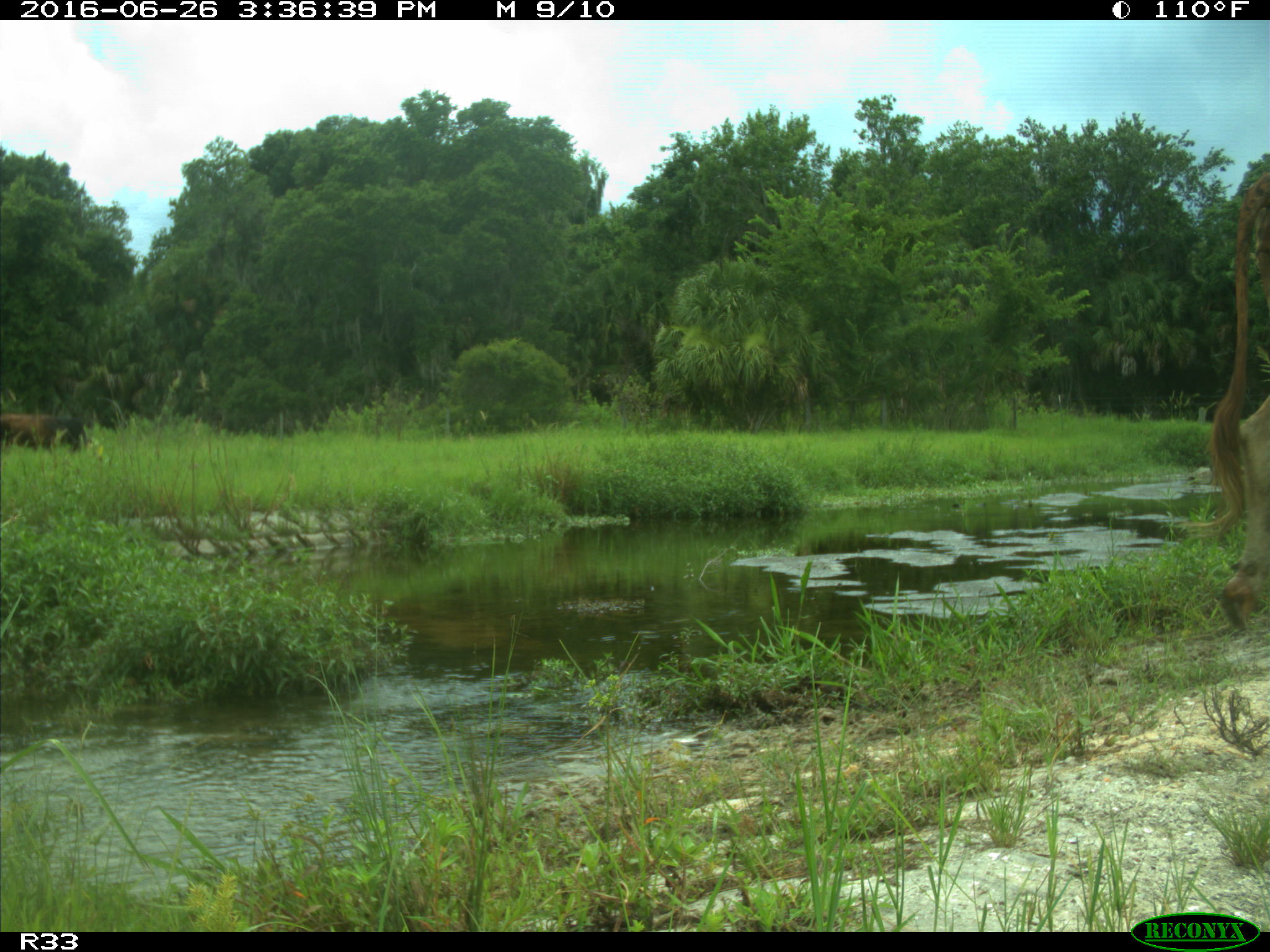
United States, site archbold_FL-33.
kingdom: Animalia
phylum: Chordata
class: Mammalia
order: Artiodactyla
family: Bovidae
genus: Bos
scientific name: Bos taurus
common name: domestic cow